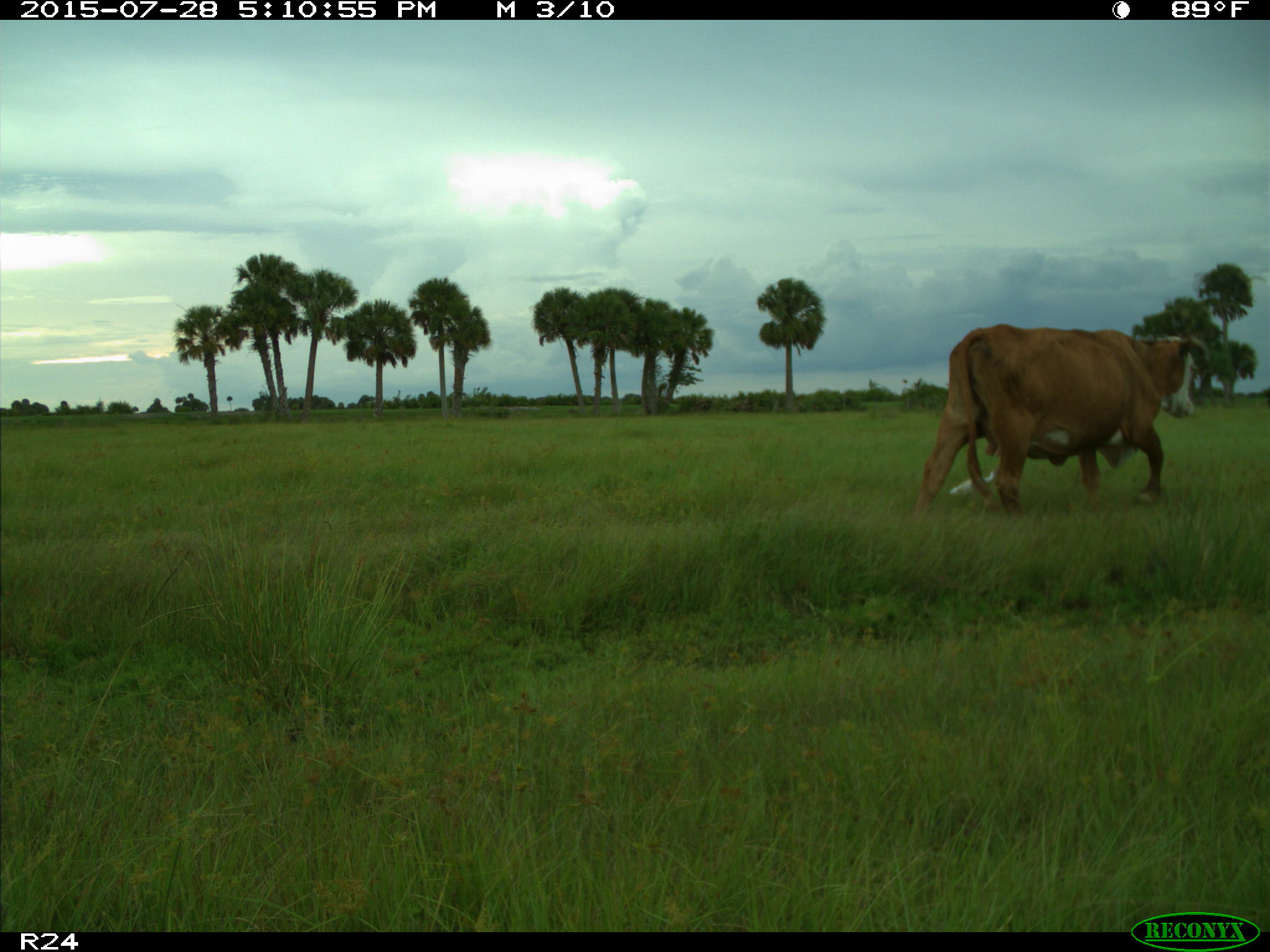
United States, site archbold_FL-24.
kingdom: Animalia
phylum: Chordata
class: Mammalia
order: Artiodactyla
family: Bovidae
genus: Bos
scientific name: Bos taurus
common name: domestic cow